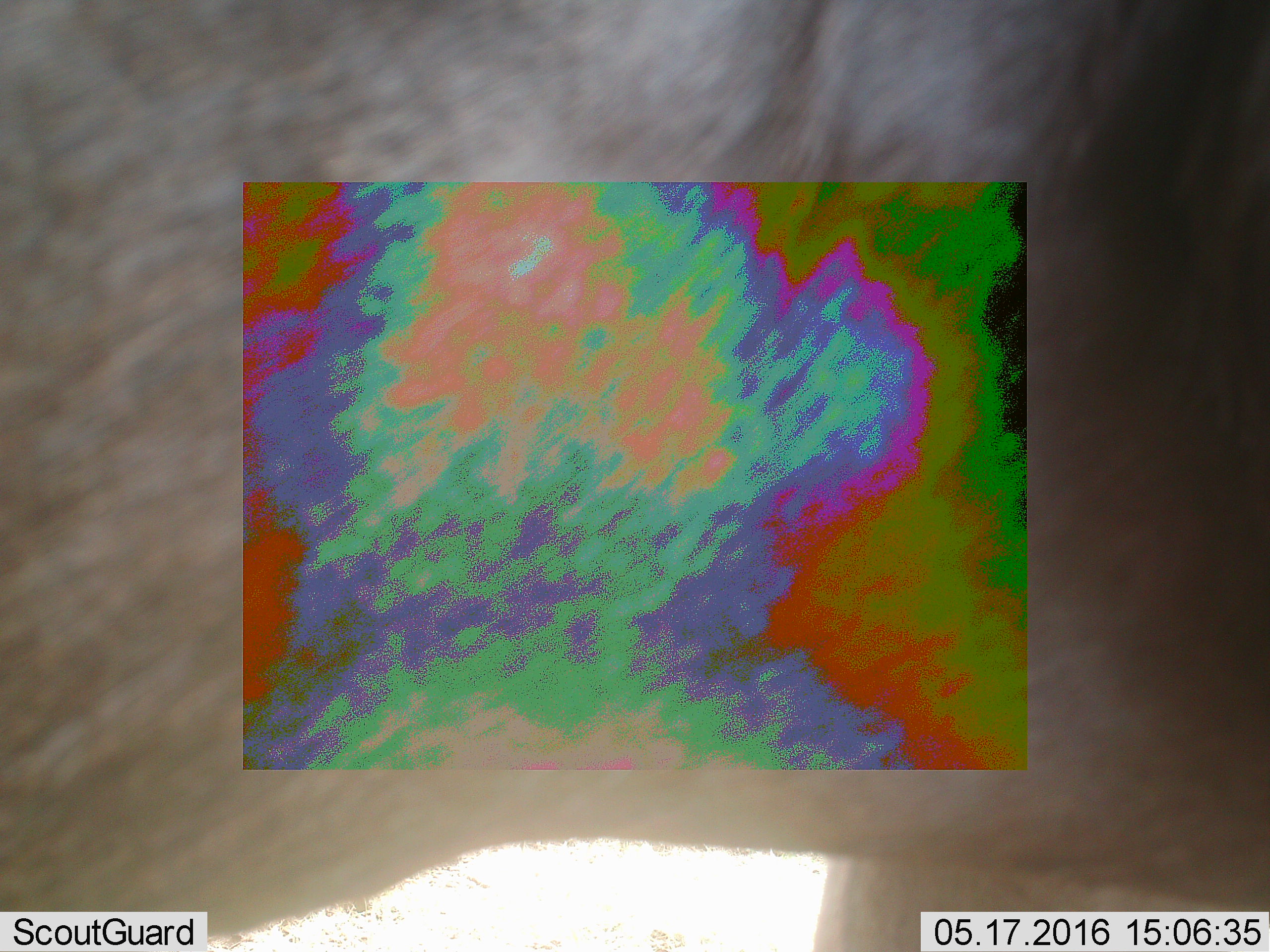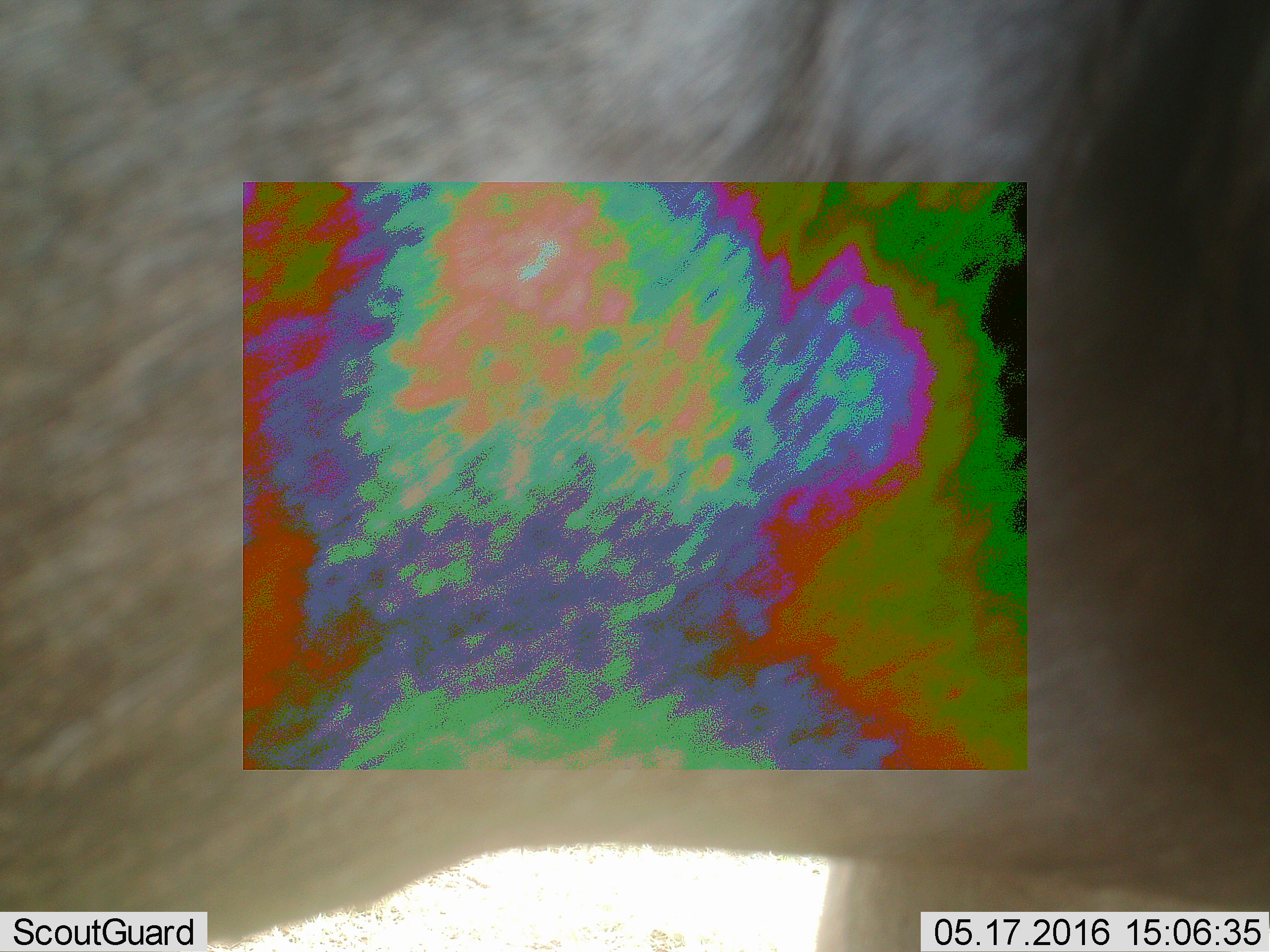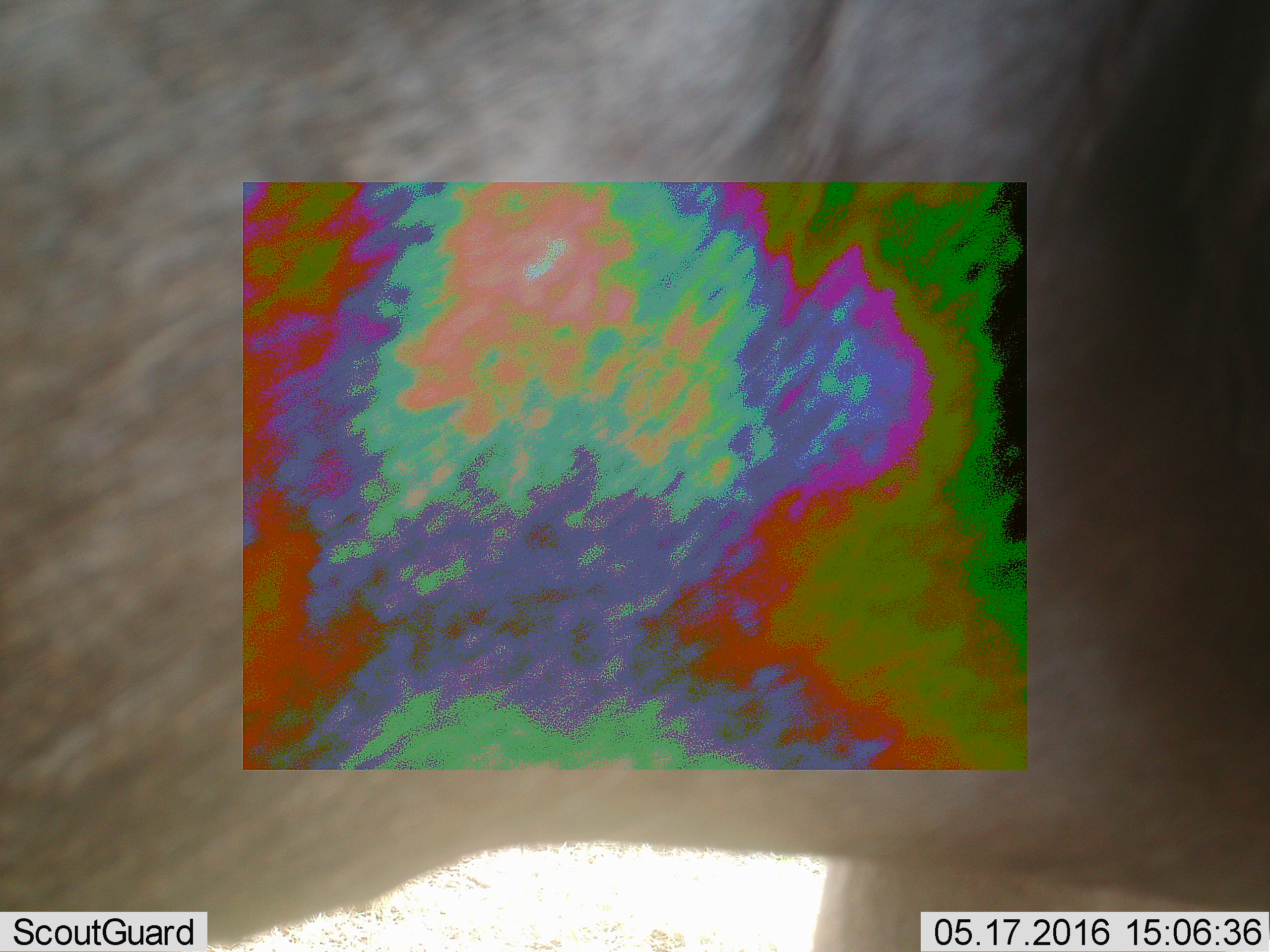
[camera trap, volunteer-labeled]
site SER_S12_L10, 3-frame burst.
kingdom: Animalia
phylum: Chordata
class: Mammalia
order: Artiodactyla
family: Bovidae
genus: Connochaetes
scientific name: Connochaetes taurinus taurinus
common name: blue wildebeest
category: wildebeestblue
Wildebeestblue (blue wildebeest) (Connochaetes taurinus taurinus), count 1. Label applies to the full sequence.